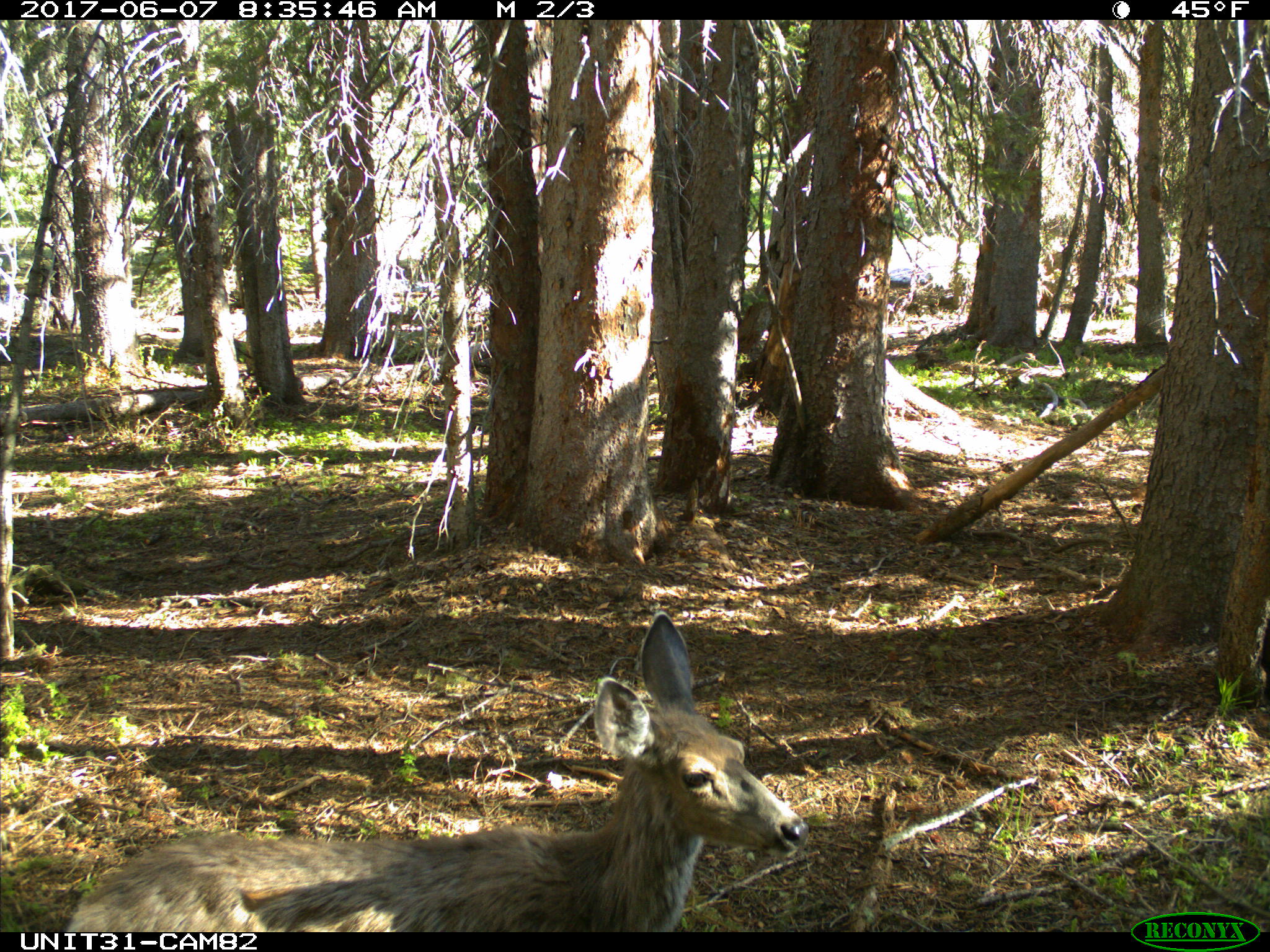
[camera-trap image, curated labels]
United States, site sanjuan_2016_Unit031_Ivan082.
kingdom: Animalia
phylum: Chordata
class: Mammalia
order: Artiodactyla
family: Cervidae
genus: Odocoileus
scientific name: Odocoileus hemionus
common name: mule deer